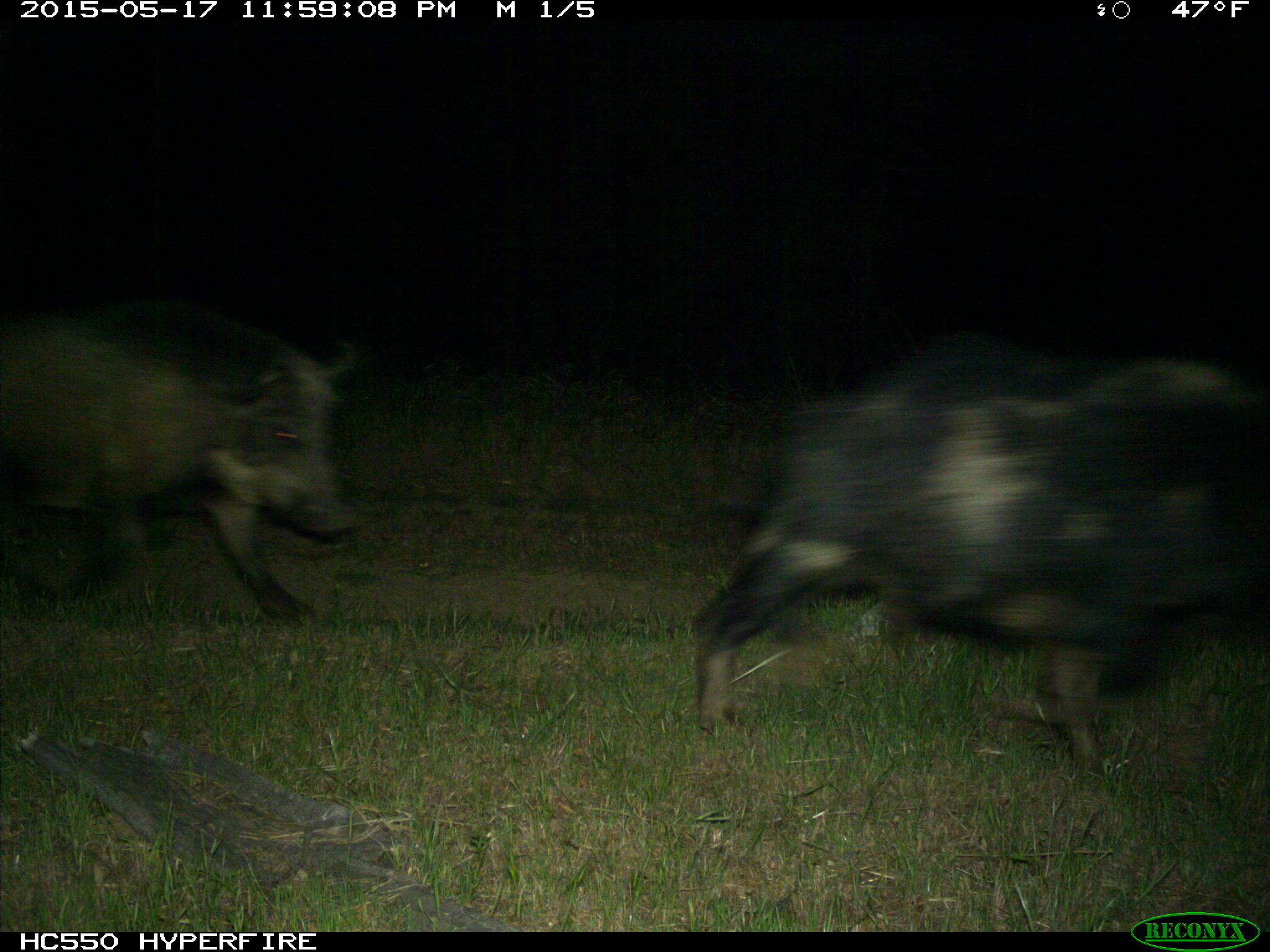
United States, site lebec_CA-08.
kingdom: Animalia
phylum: Chordata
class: Mammalia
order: Artiodactyla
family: Suidae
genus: Sus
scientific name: Sus scrofa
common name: wild boar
Sus scrofa (wild boar).